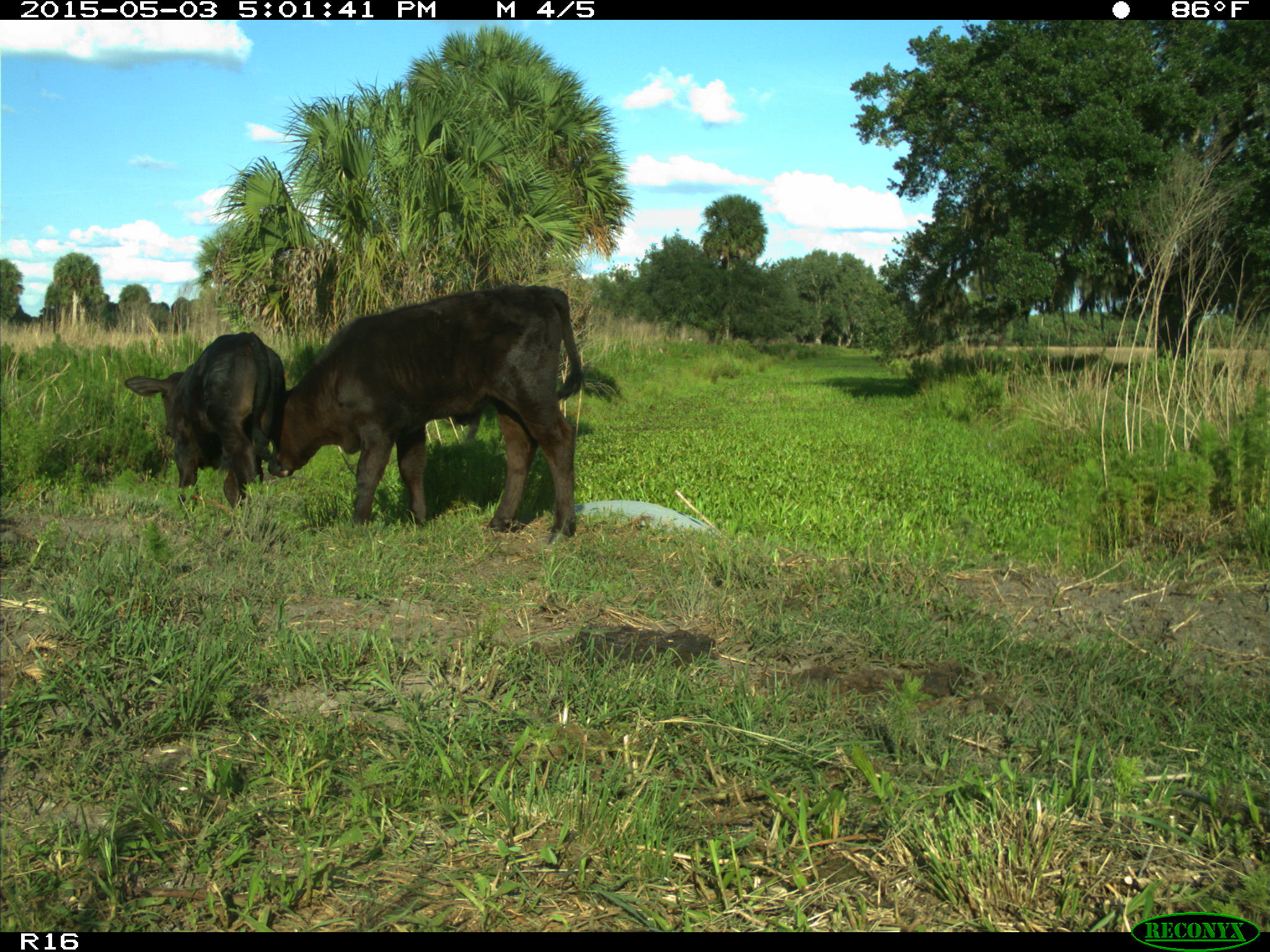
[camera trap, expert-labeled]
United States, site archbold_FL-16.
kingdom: Animalia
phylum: Chordata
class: Mammalia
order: Artiodactyla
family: Bovidae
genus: Bos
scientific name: Bos taurus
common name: domestic cow